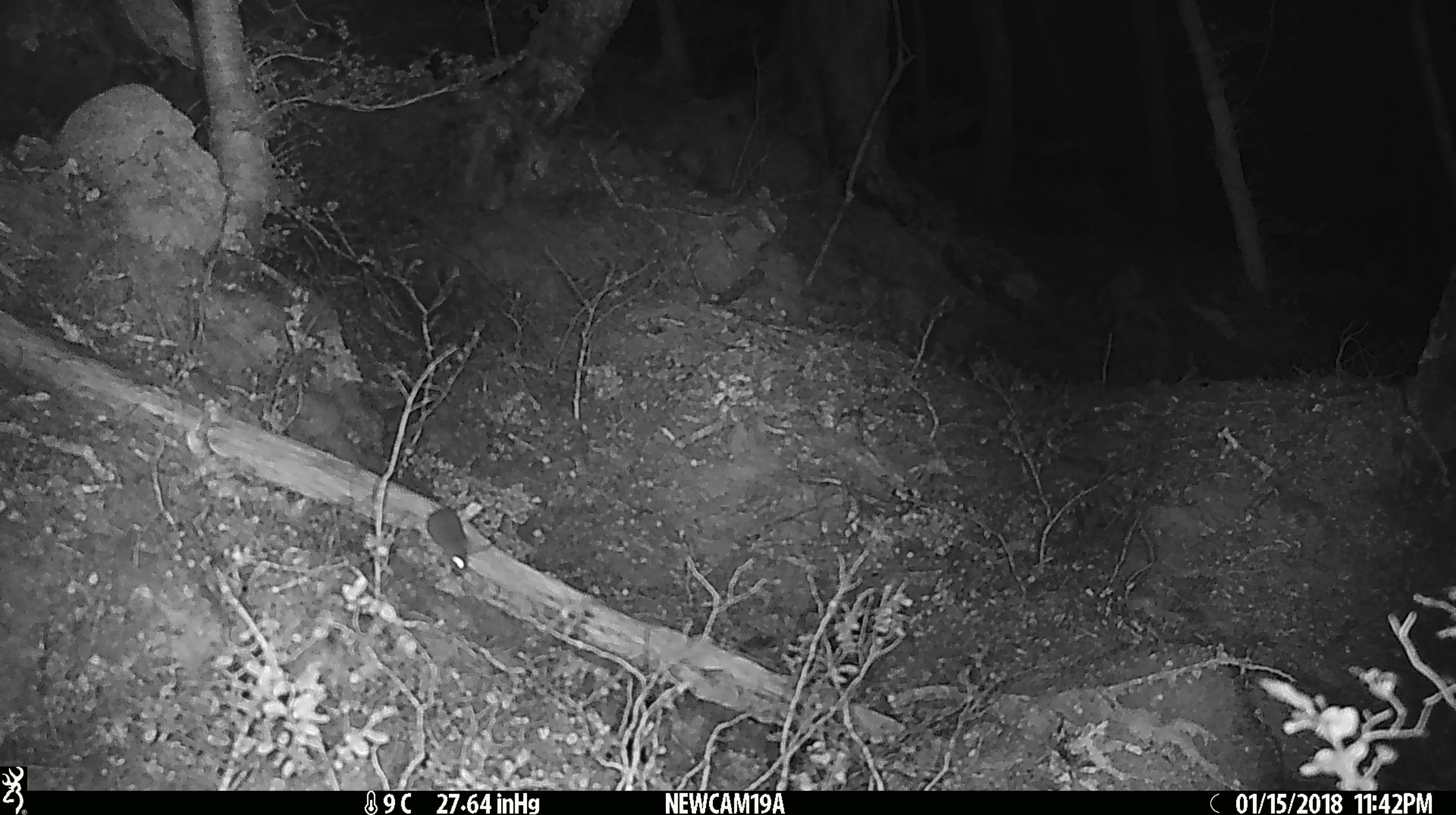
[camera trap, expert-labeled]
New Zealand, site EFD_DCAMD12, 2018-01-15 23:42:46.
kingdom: Animalia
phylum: Chordata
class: Mammalia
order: Rodentia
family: Muridae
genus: Mus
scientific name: Mus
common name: mouse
Mouse (Mus).